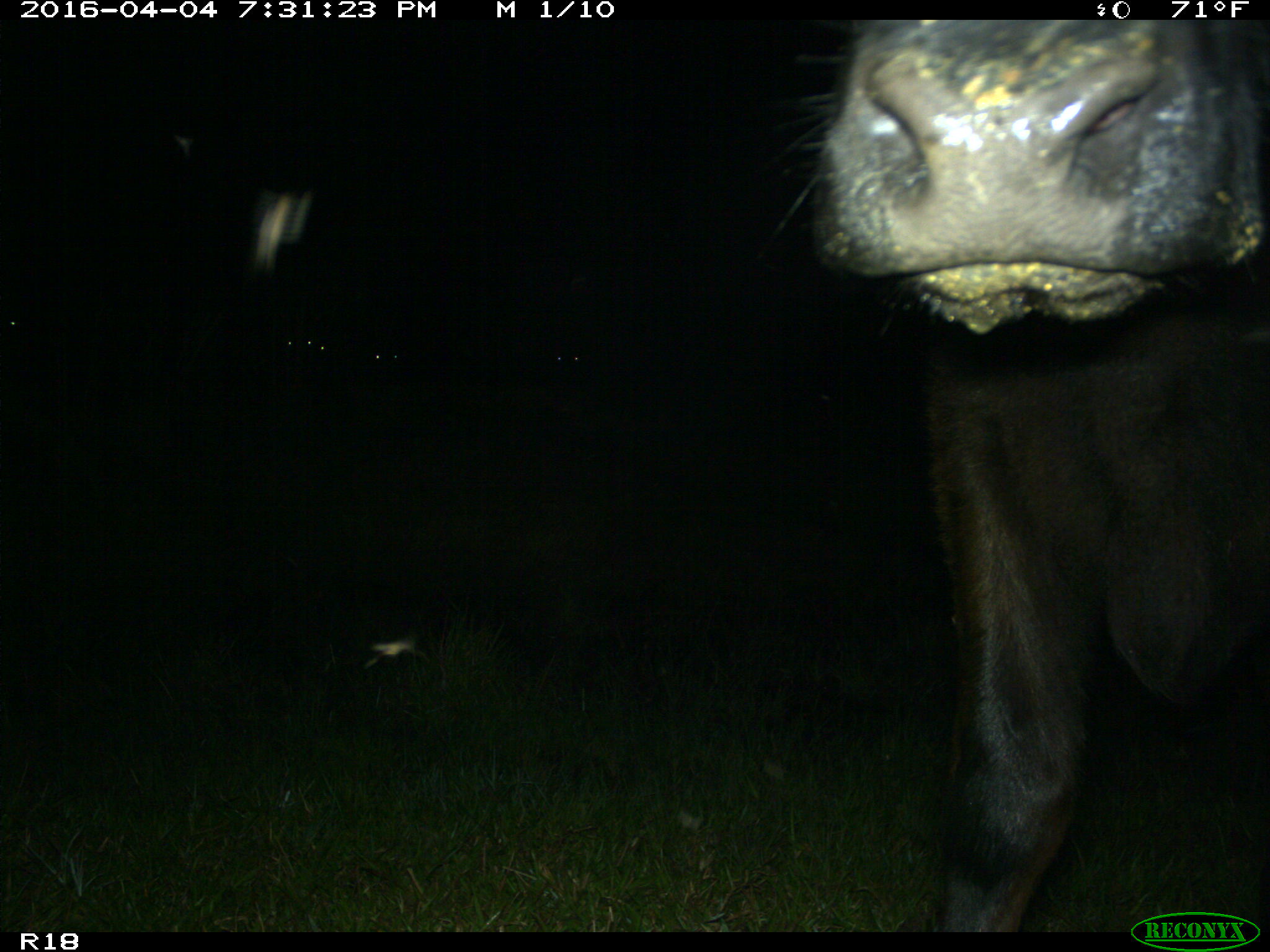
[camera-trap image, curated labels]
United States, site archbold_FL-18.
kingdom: Animalia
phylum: Chordata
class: Mammalia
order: Artiodactyla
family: Bovidae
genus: Bos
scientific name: Bos taurus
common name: domestic cow